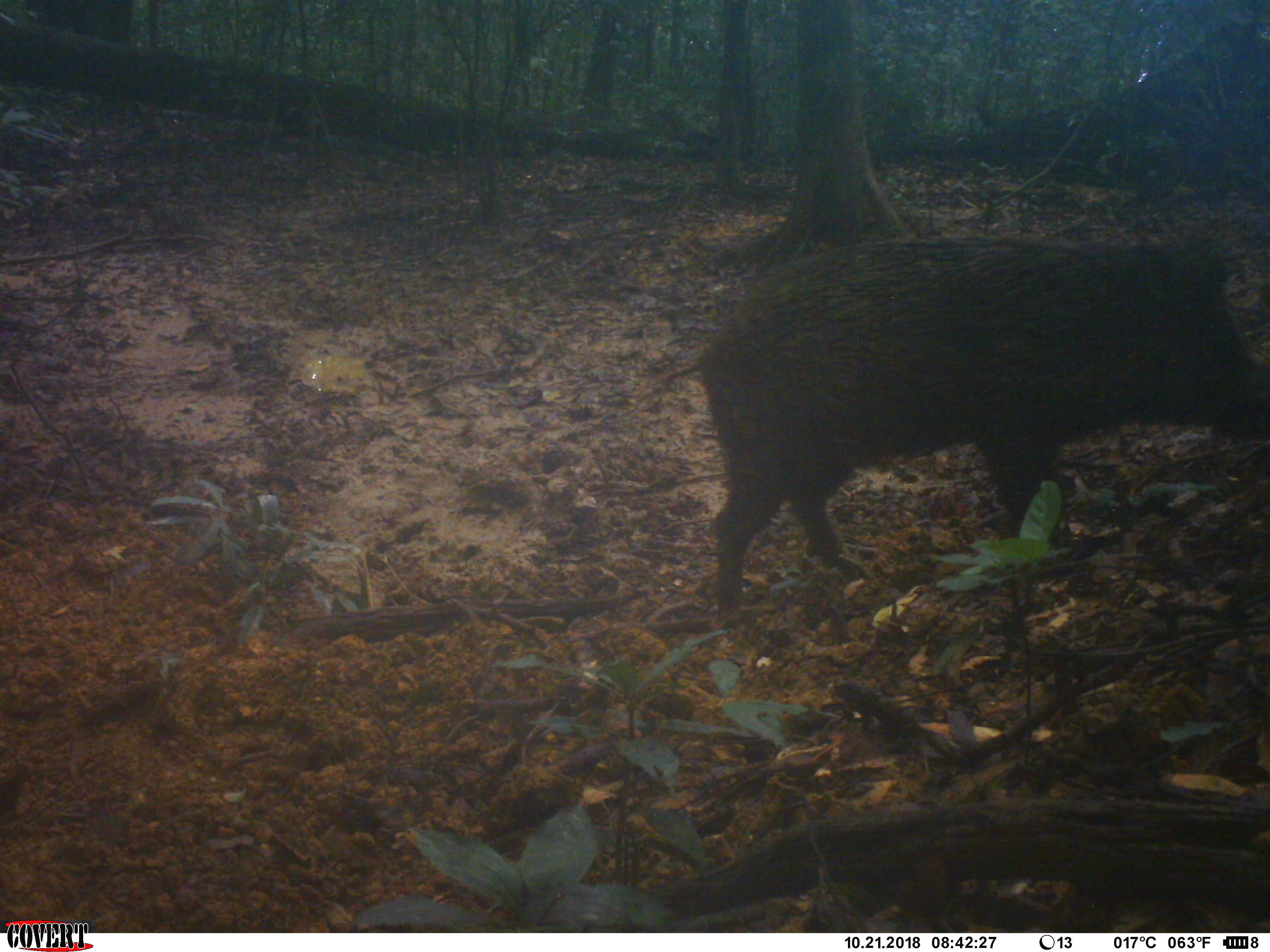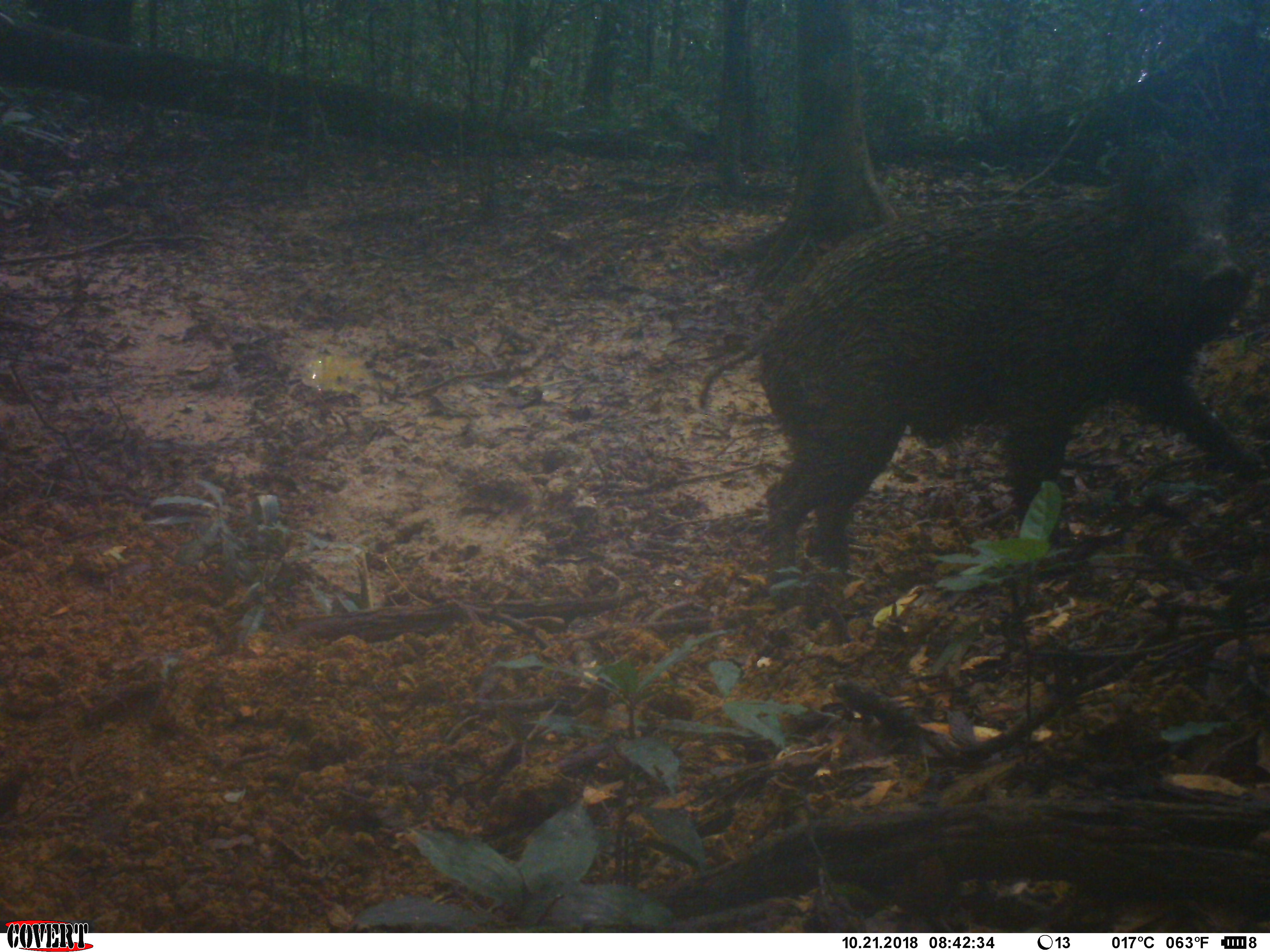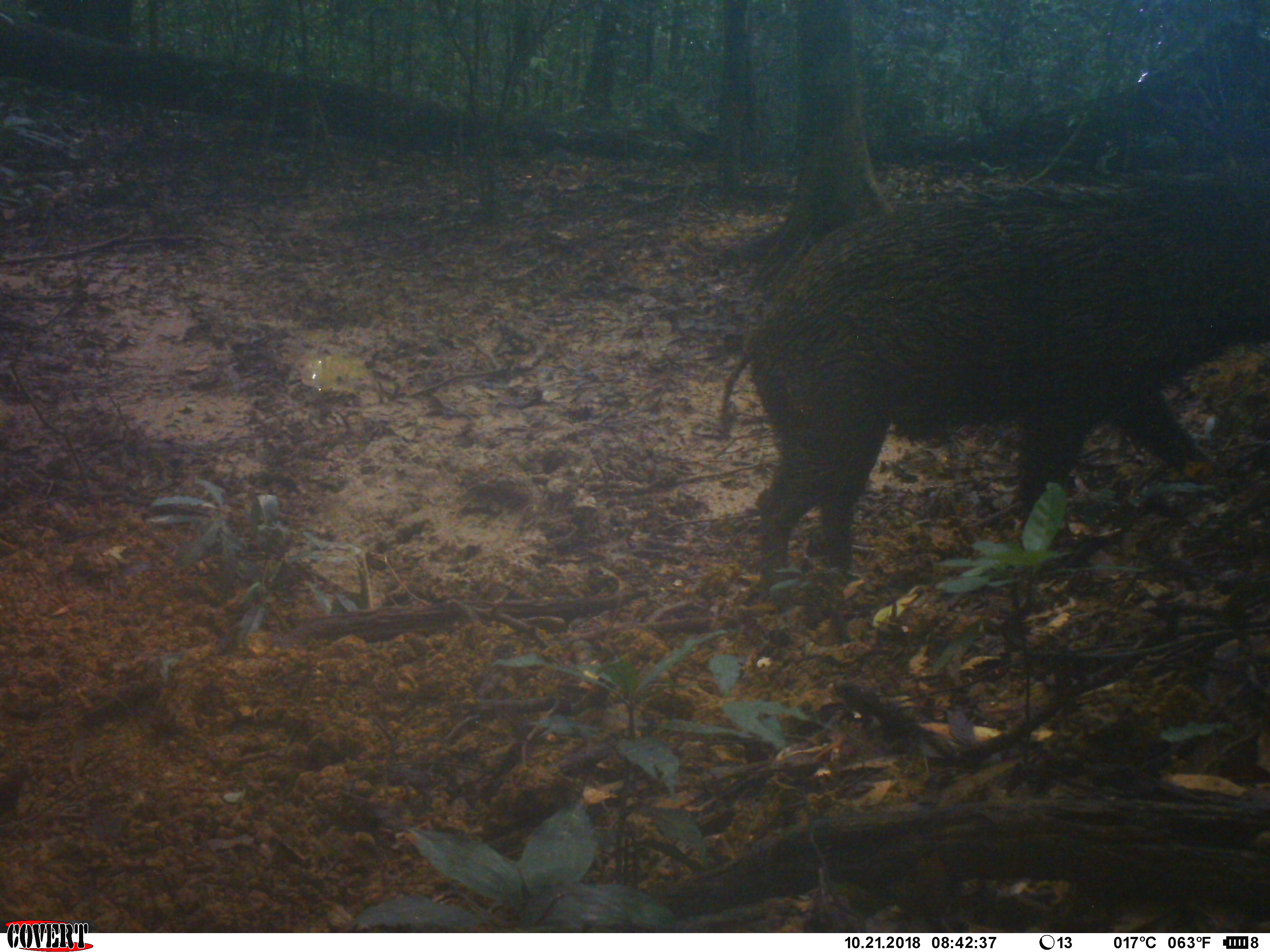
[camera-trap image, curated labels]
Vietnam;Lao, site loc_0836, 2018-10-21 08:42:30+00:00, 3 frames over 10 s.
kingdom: Animalia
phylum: Chordata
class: Mammalia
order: Artiodactyla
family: Suidae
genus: Sus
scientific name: Sus scrofa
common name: eurasian wild pig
Eurasian wild pig (Sus scrofa). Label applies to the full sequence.